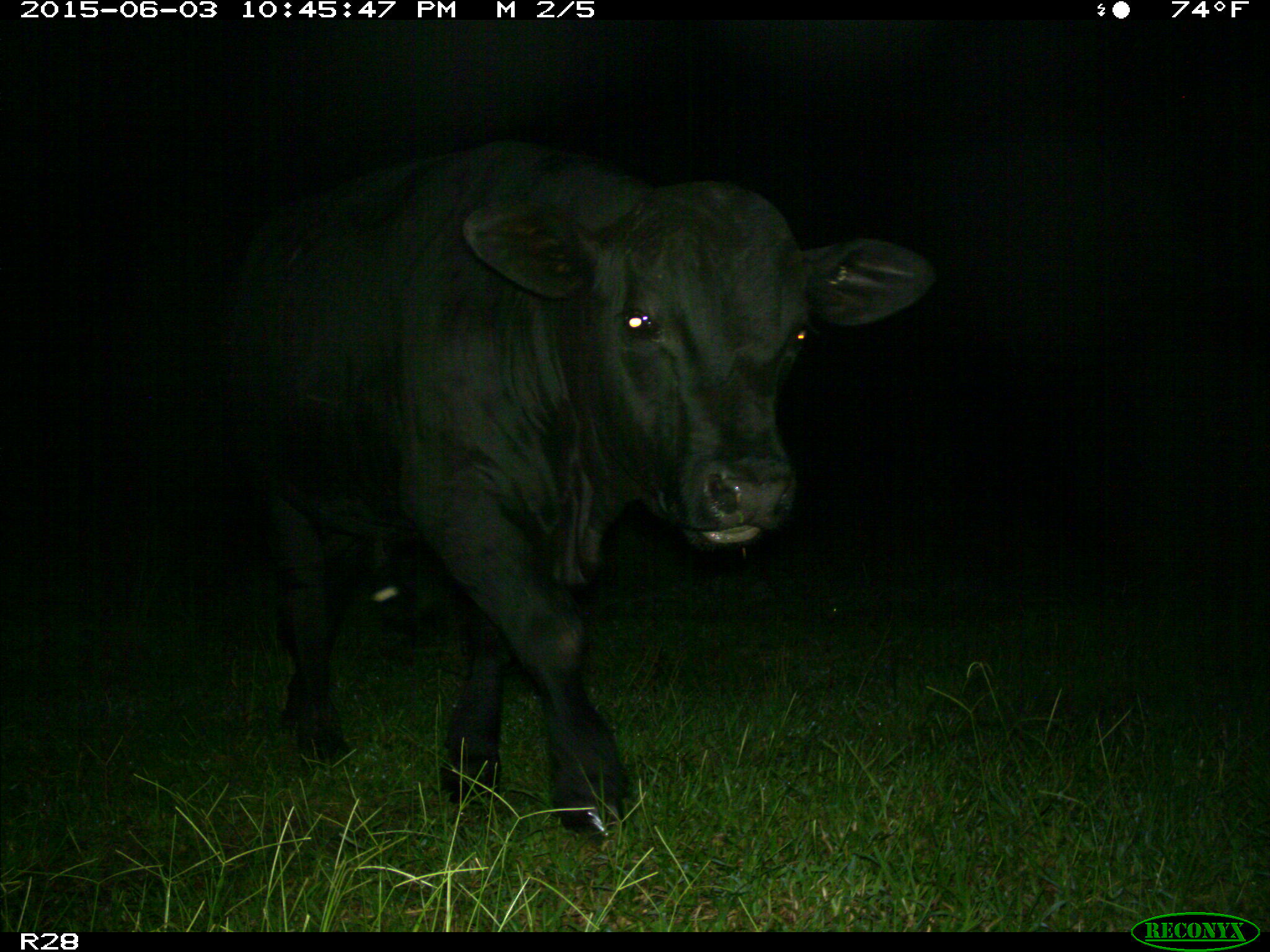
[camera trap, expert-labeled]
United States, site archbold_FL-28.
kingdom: Animalia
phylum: Chordata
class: Mammalia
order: Artiodactyla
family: Bovidae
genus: Bos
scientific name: Bos taurus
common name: domestic cow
Bos taurus (domestic cow).